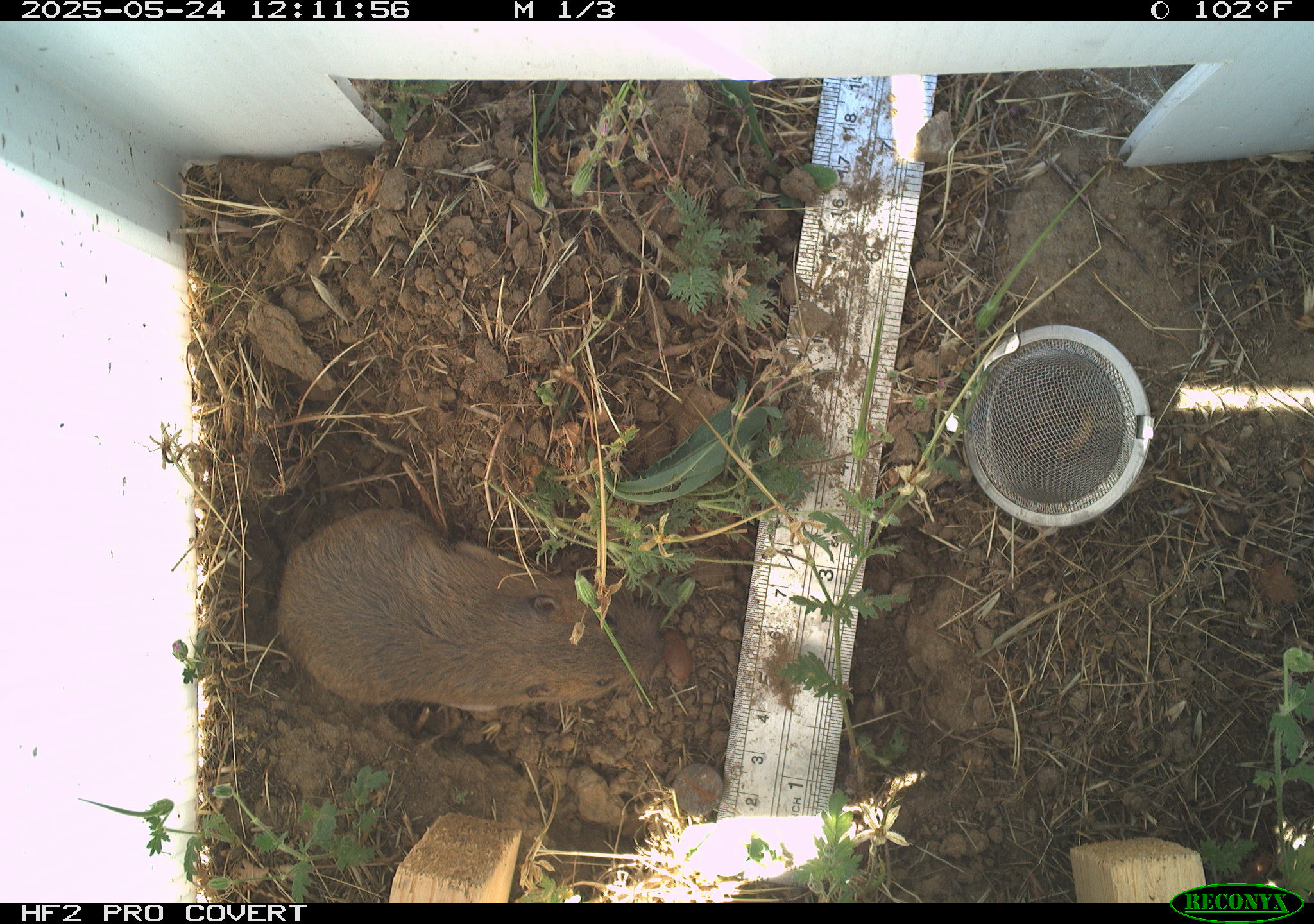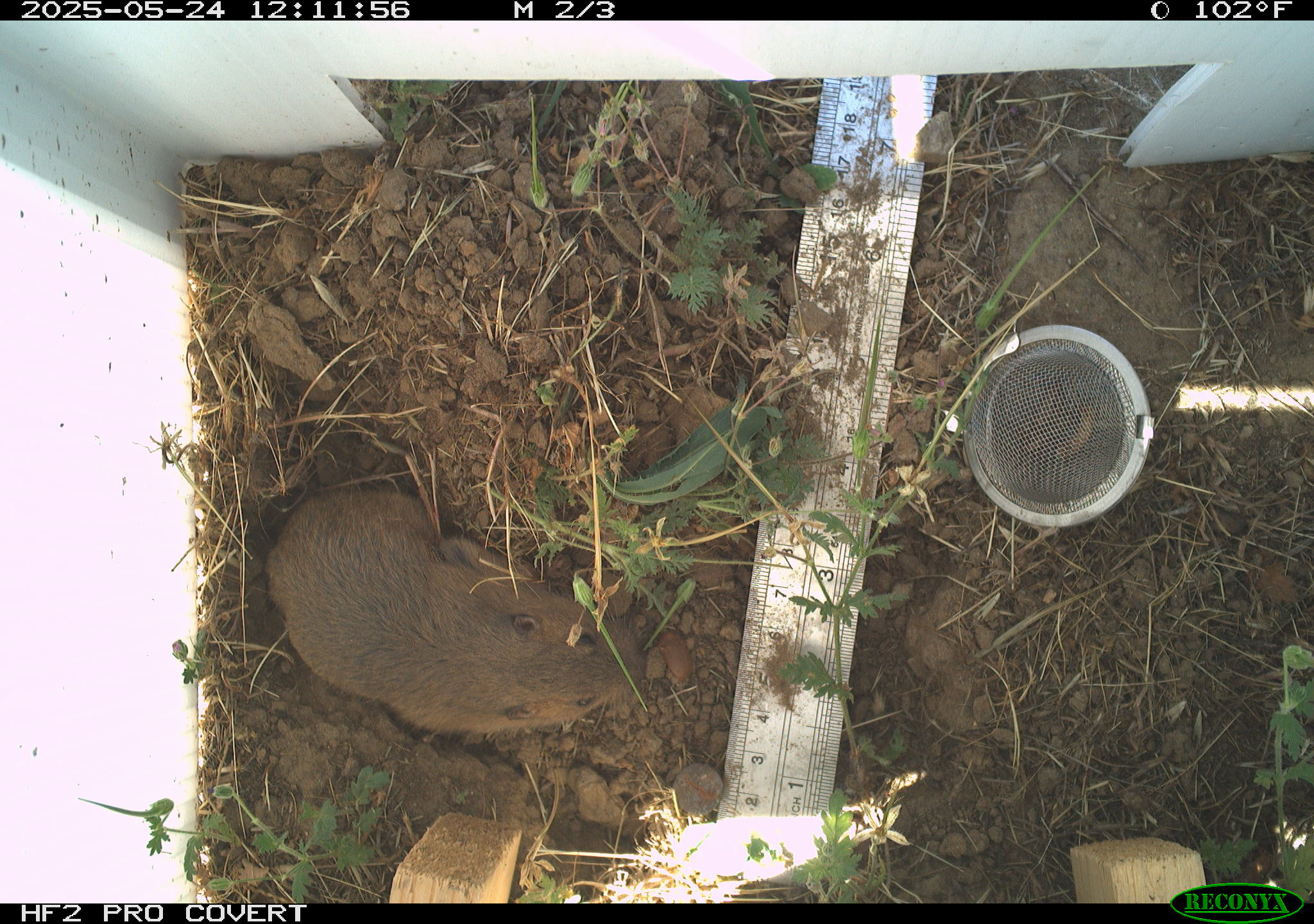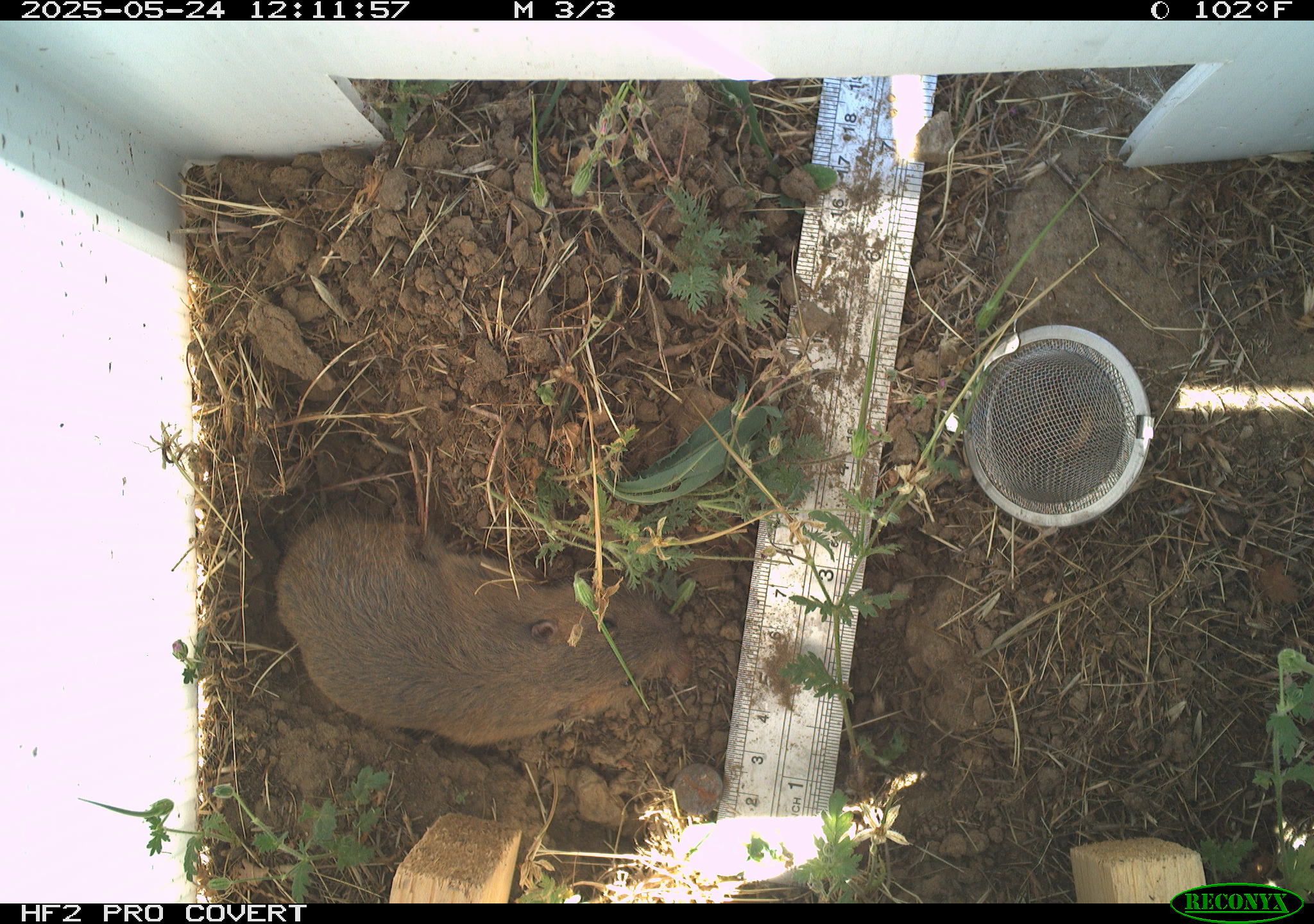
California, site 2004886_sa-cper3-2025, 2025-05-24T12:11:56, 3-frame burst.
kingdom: Animalia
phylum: Chordata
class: Mammalia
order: Rodentia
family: Cricetidae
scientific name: Arvicolinae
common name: voles, lemmings, and muskrats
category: arvicolinae subfamily